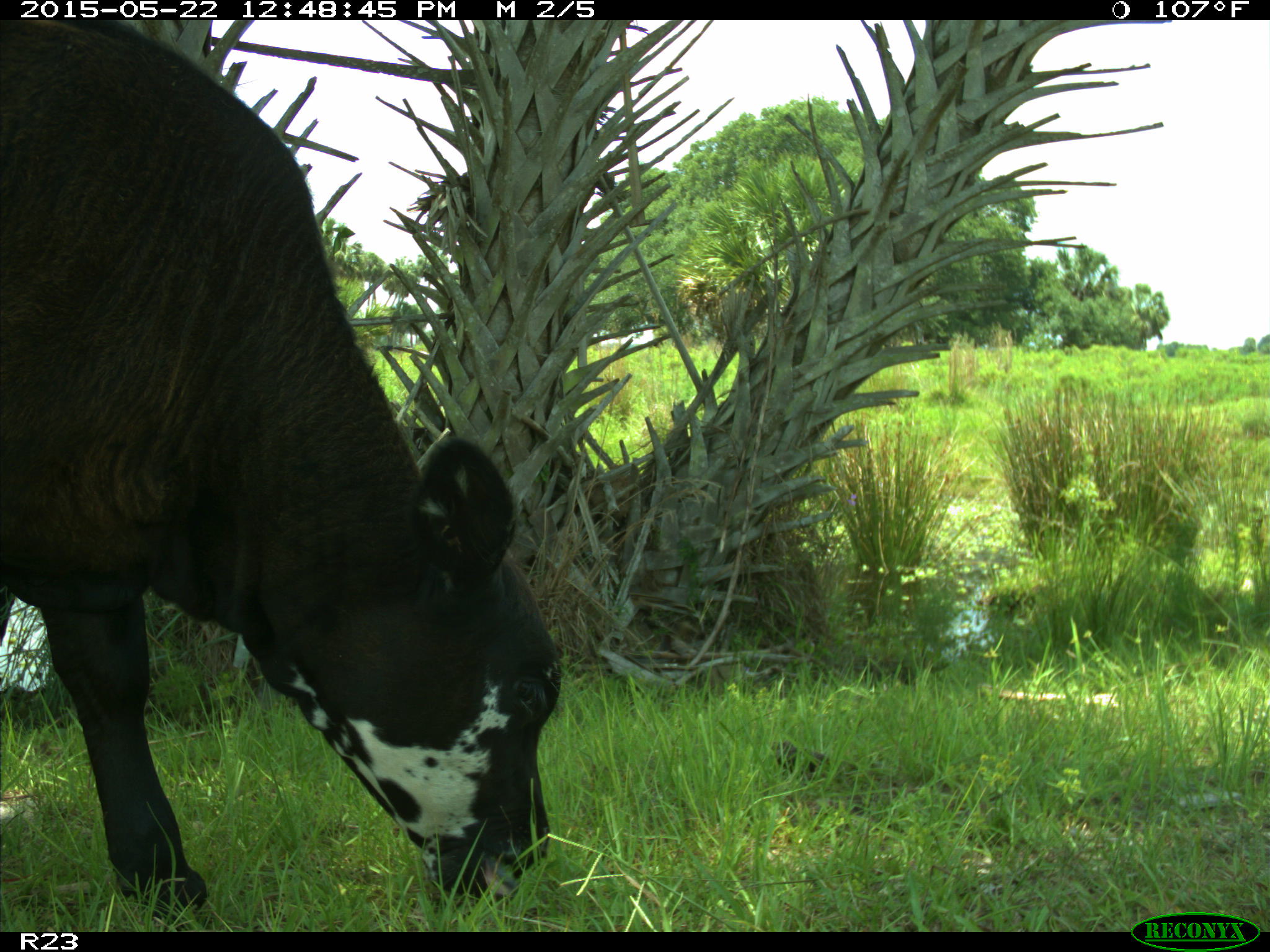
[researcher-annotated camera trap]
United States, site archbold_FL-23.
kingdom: Animalia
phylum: Chordata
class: Mammalia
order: Artiodactyla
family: Bovidae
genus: Bos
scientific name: Bos taurus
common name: domestic cow